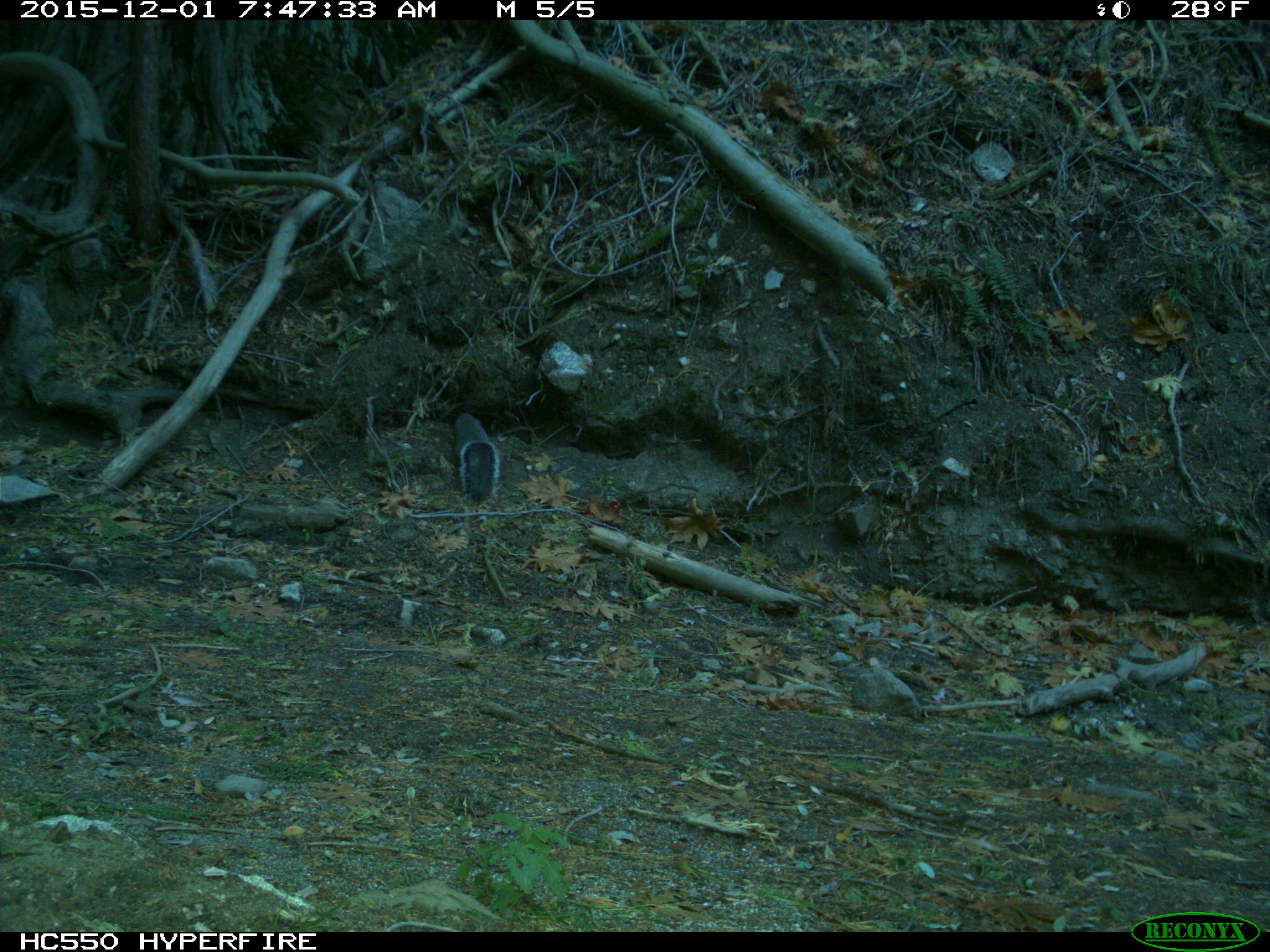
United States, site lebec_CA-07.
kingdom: Animalia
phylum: Chordata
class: Mammalia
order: Rodentia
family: Sciuridae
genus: Sciurus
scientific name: Sciurus carolinensis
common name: eastern gray squirrel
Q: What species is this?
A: Sciurus carolinensis (eastern gray squirrel).